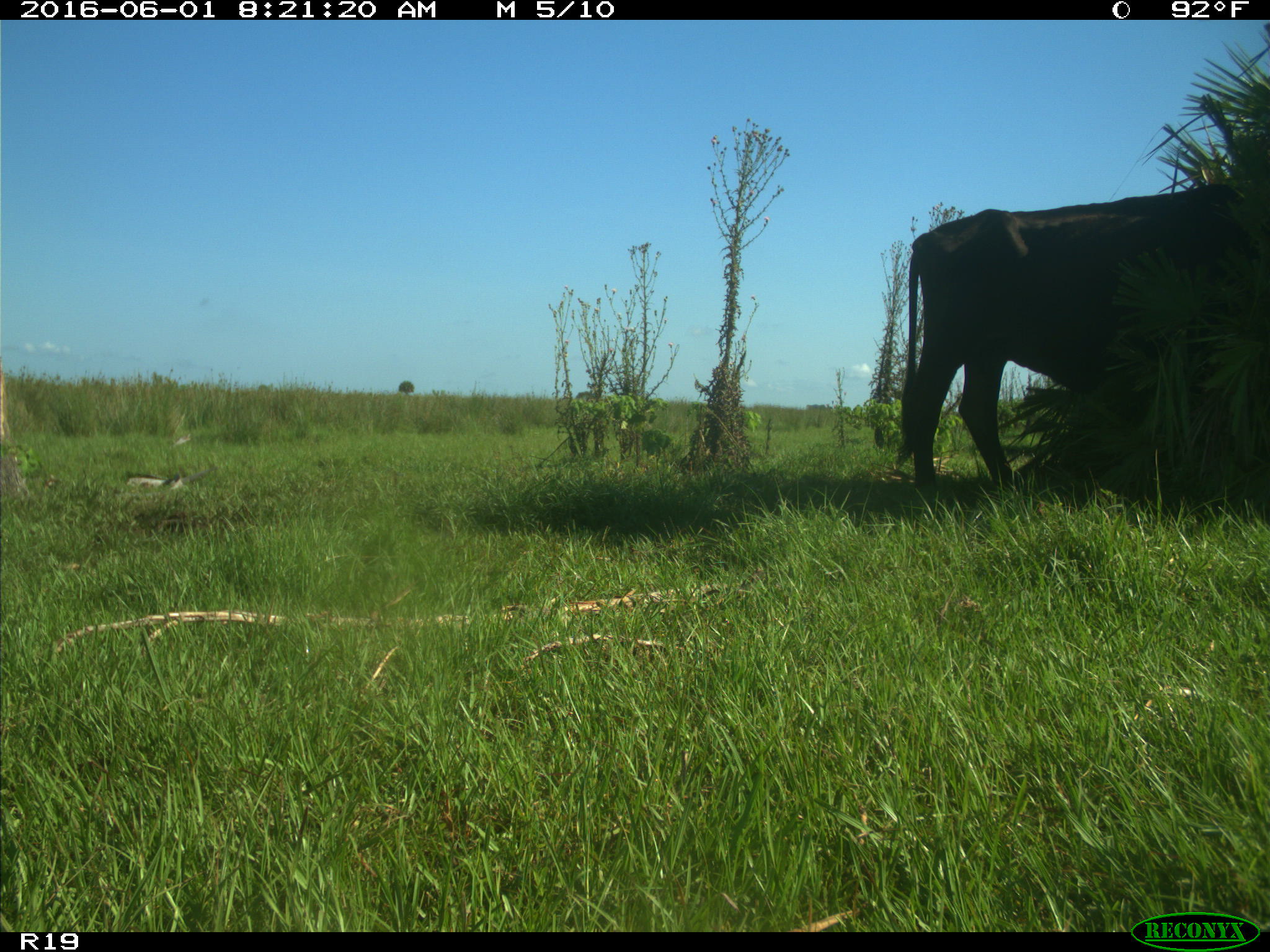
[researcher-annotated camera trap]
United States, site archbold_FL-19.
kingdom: Animalia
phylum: Chordata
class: Mammalia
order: Artiodactyla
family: Bovidae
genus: Bos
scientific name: Bos taurus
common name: domestic cow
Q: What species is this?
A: Bos taurus (domestic cow).